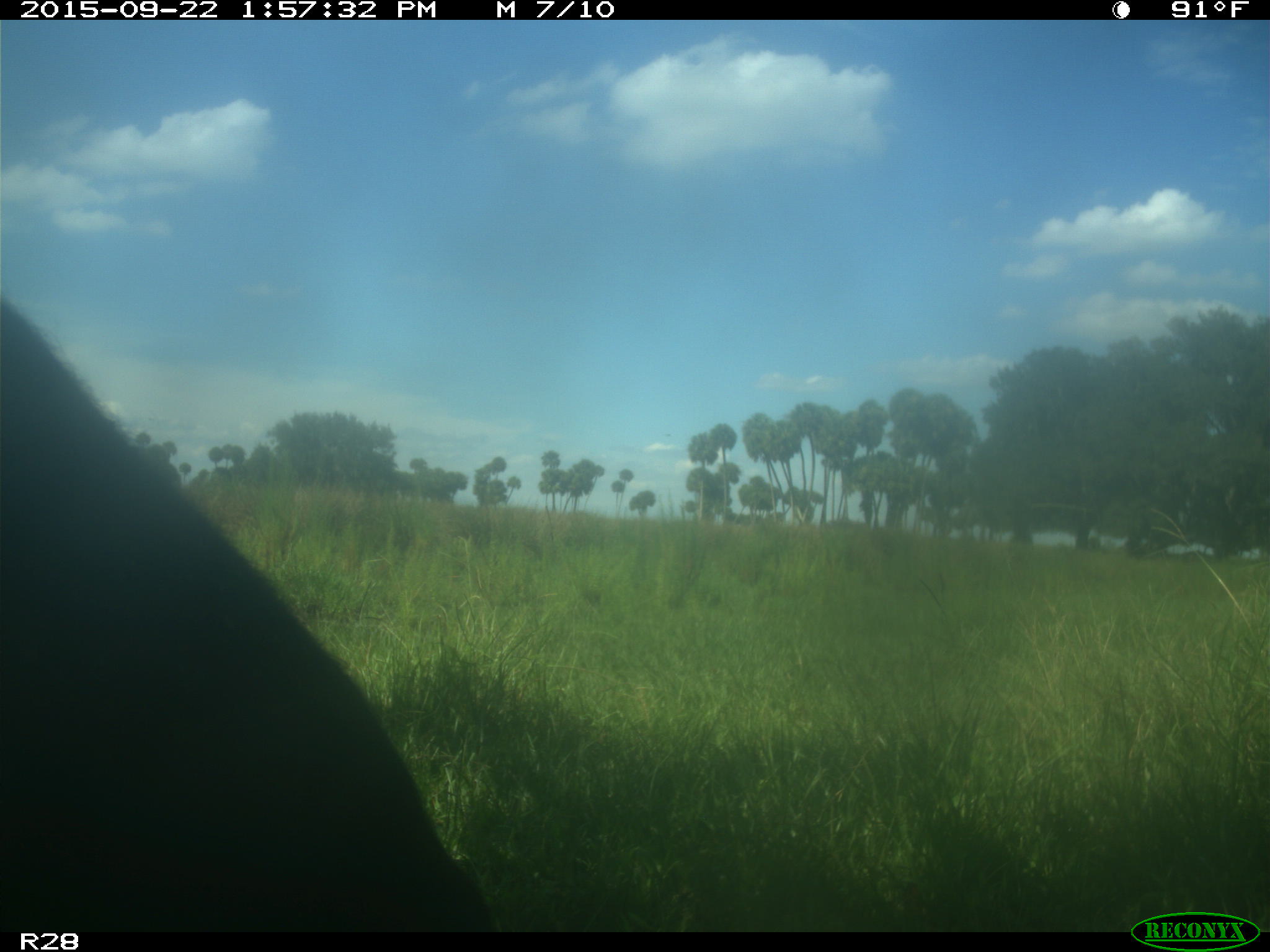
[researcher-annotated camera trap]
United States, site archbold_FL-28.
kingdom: Animalia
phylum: Chordata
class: Mammalia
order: Artiodactyla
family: Bovidae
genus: Bos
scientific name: Bos taurus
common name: domestic cow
Bos taurus (domestic cow).